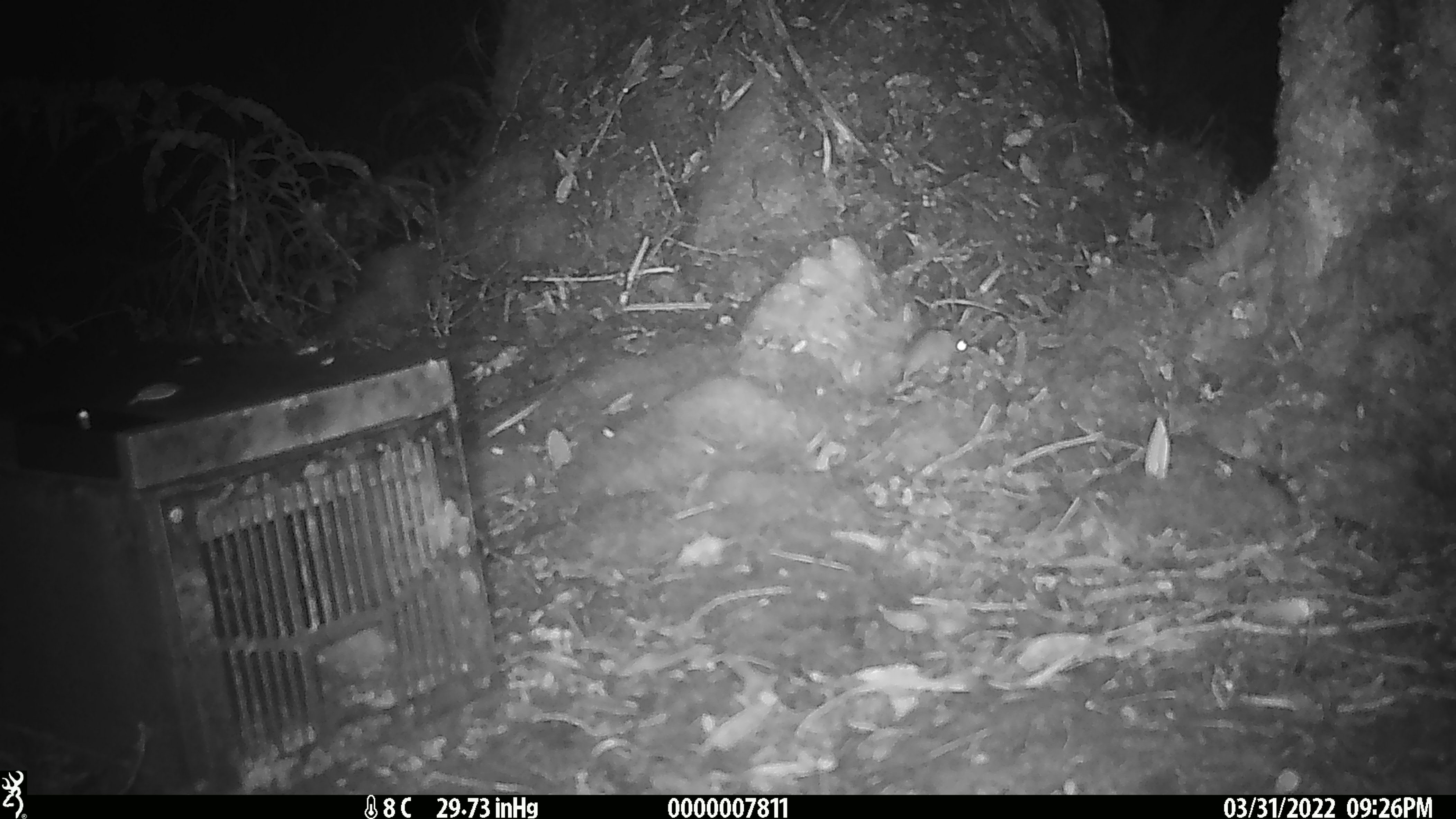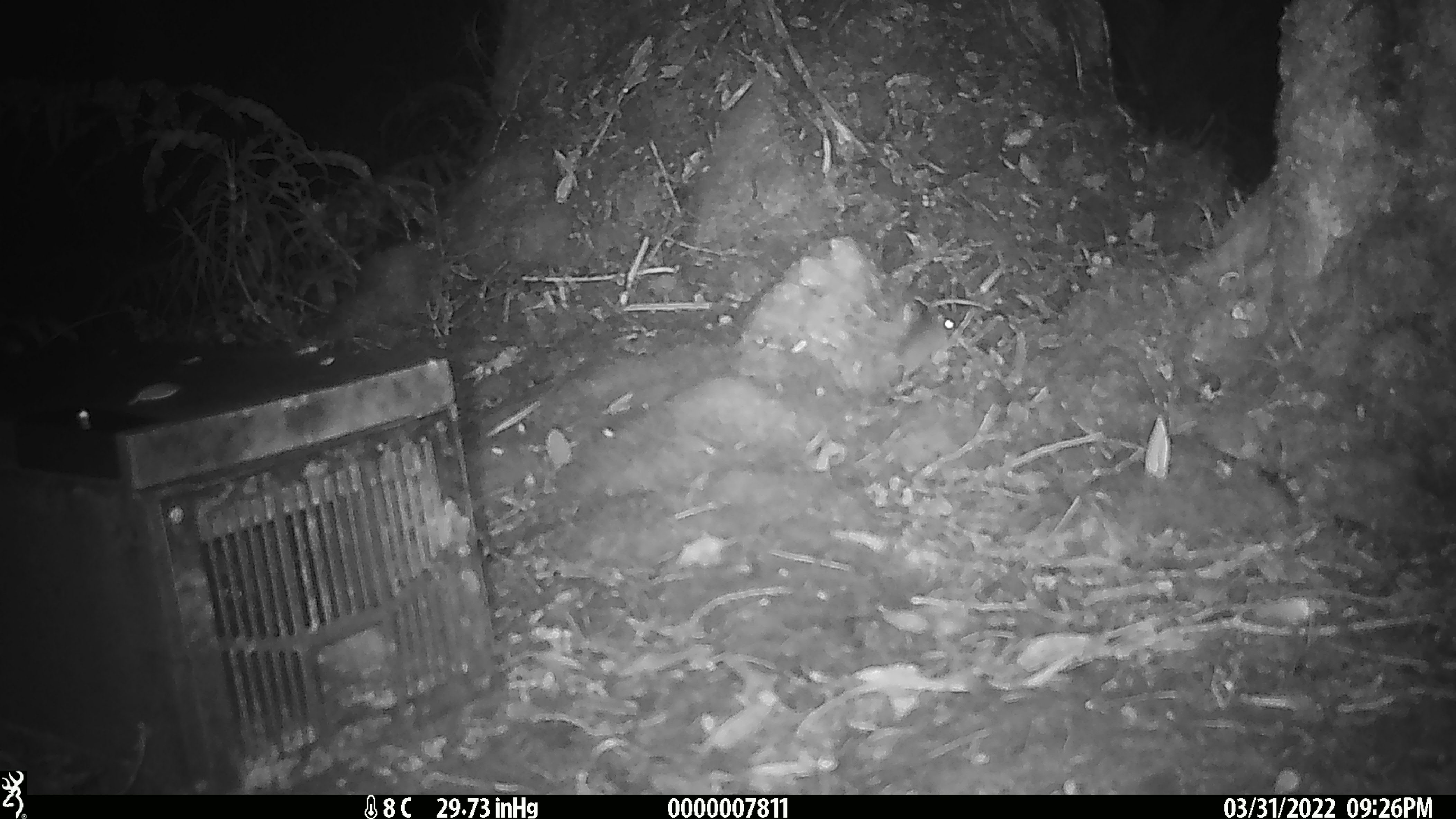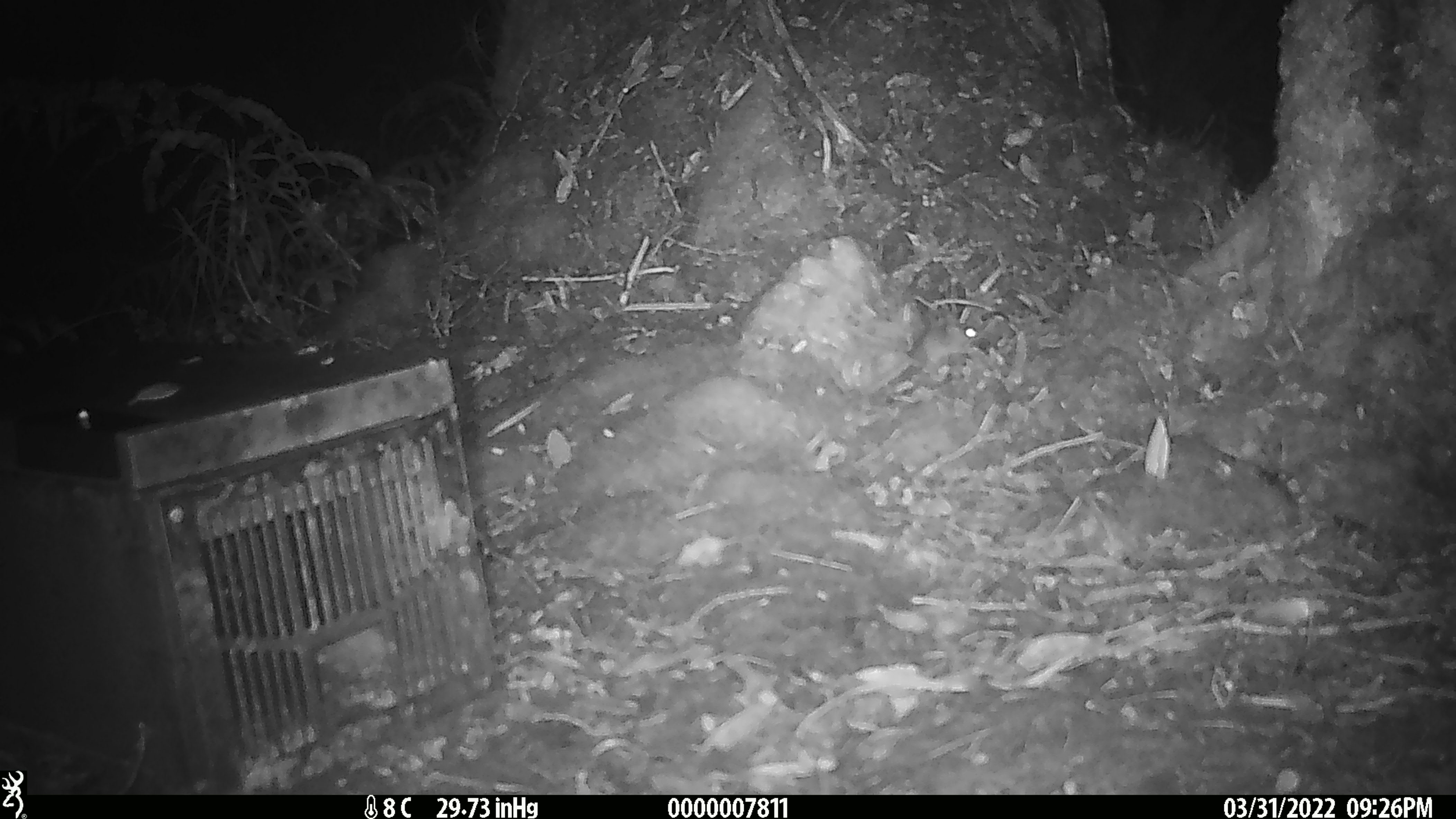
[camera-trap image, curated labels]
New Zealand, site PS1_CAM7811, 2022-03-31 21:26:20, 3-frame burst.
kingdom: Animalia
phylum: Chordata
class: Mammalia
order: Rodentia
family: Muridae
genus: Mus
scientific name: Mus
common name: mouse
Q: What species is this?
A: Mouse (Mus).